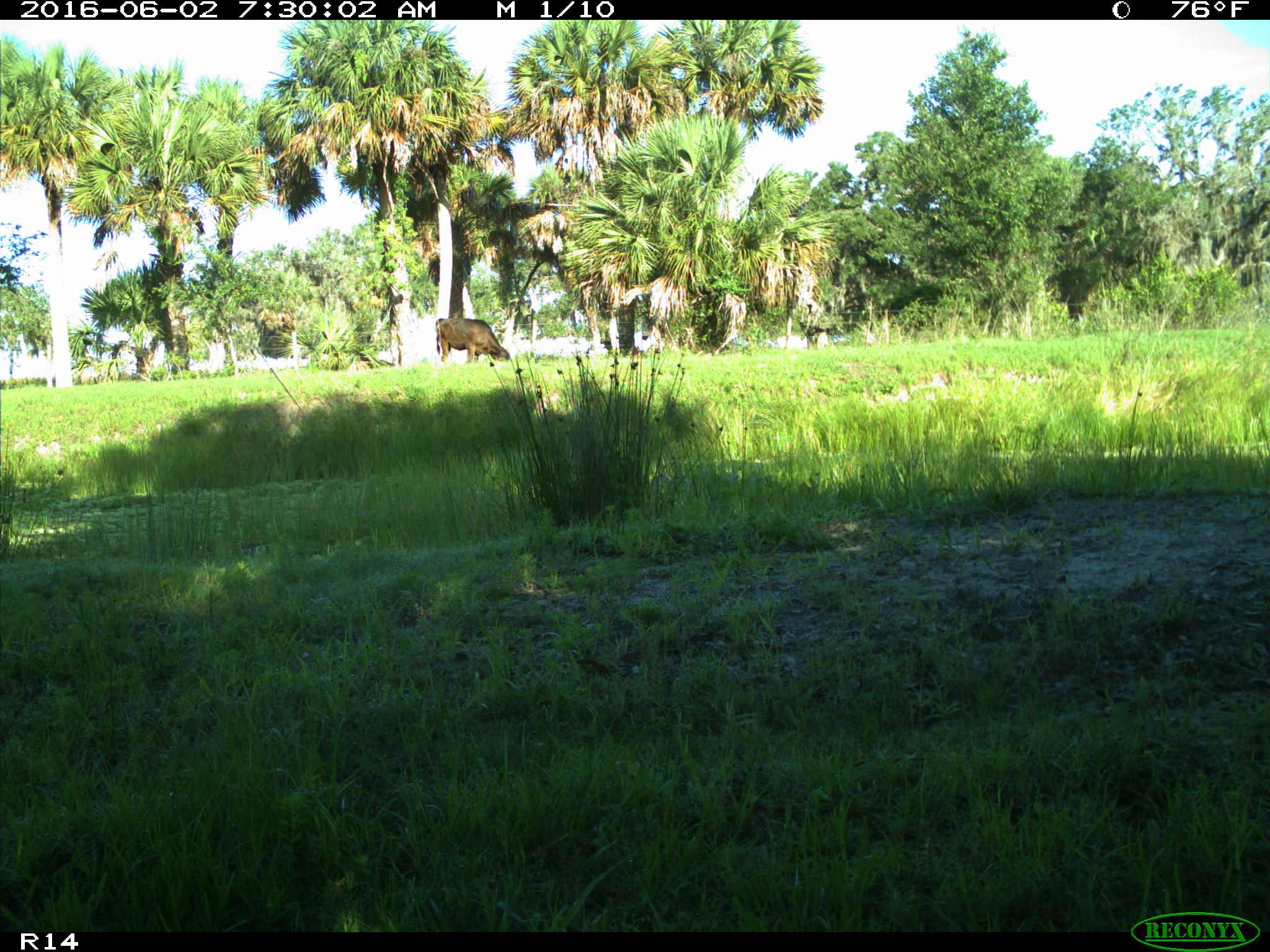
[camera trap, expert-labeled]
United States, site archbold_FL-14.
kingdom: Animalia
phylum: Chordata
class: Mammalia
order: Artiodactyla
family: Bovidae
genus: Bos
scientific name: Bos taurus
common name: domestic cow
Bos taurus (domestic cow).